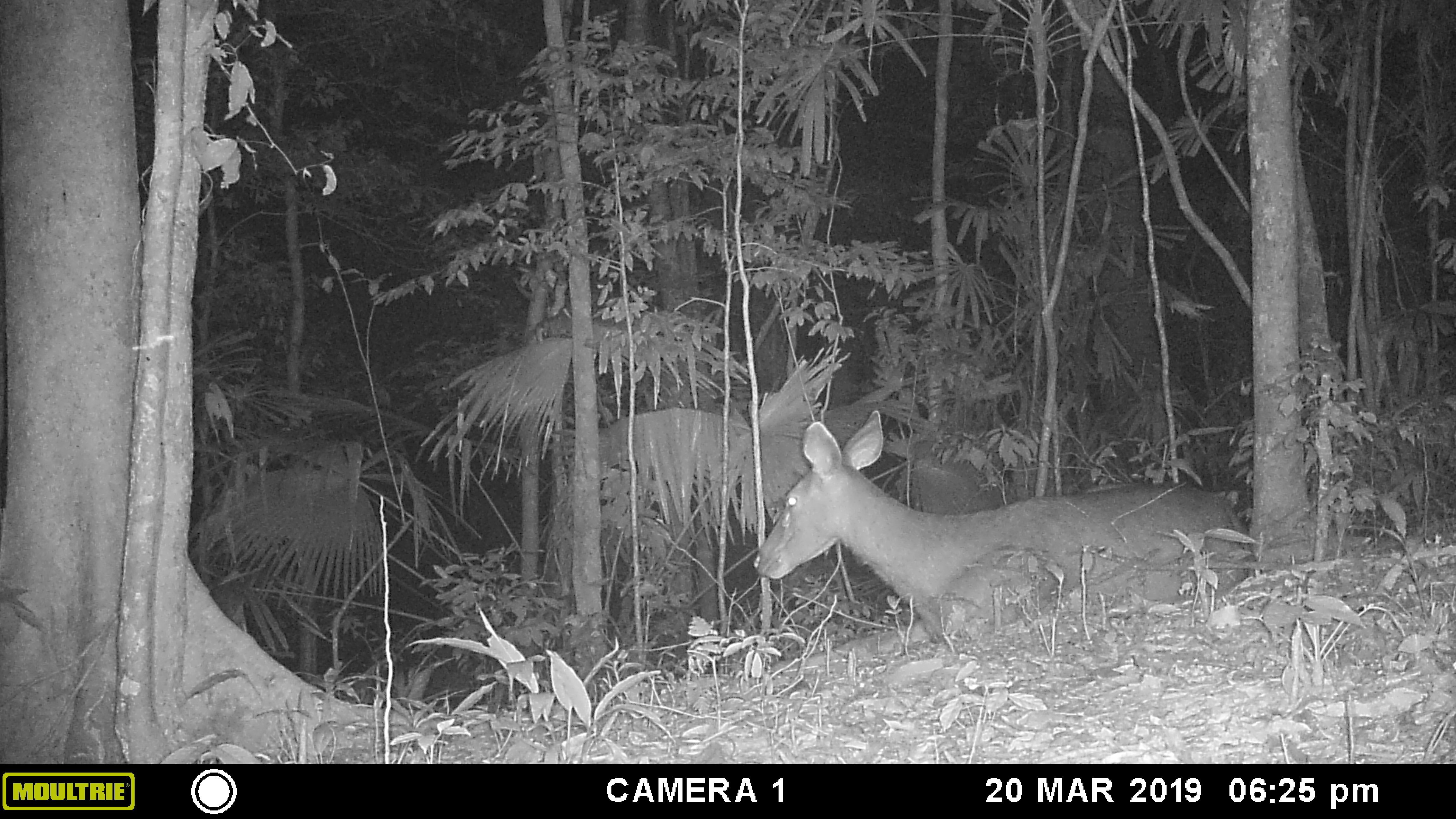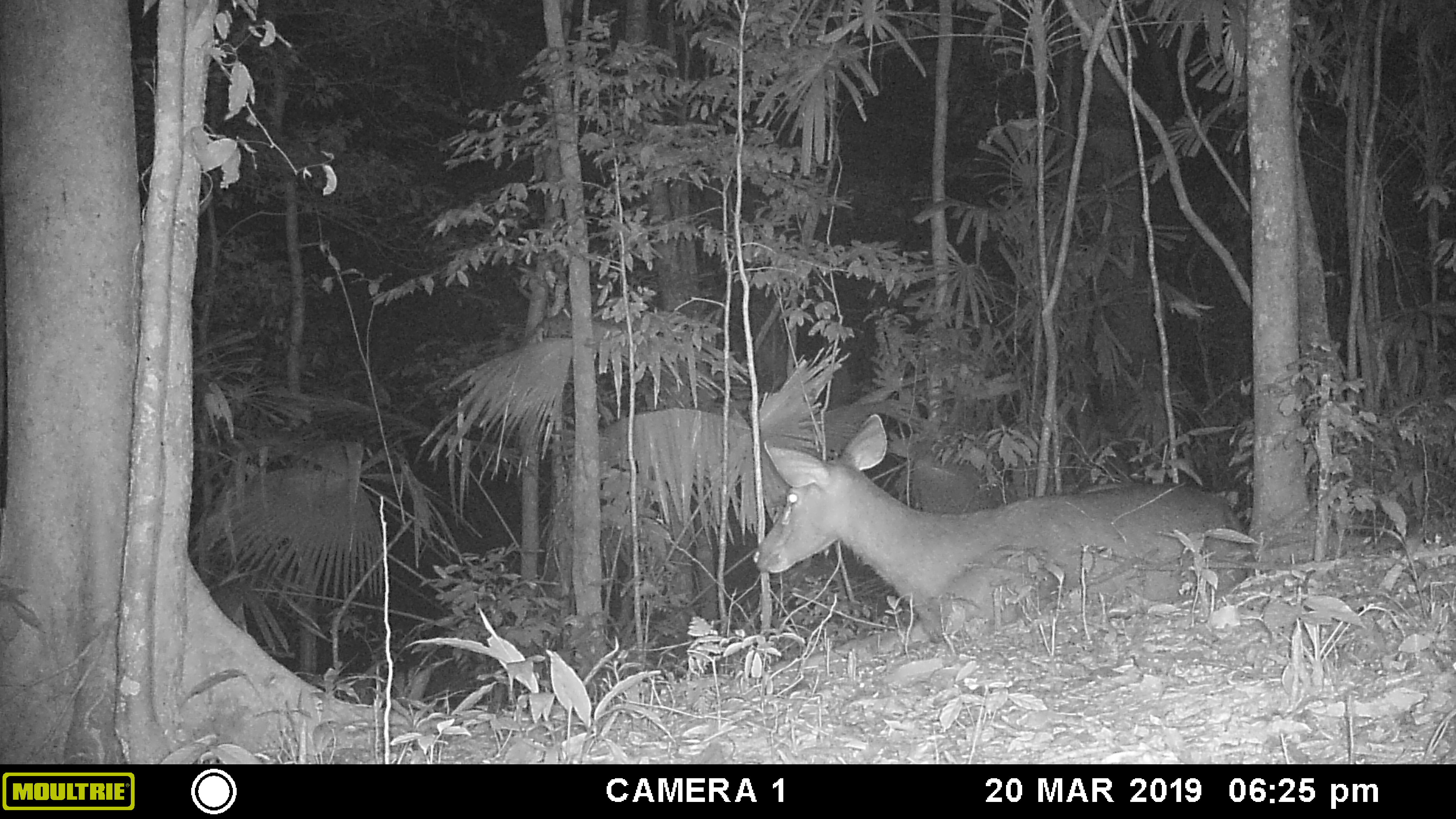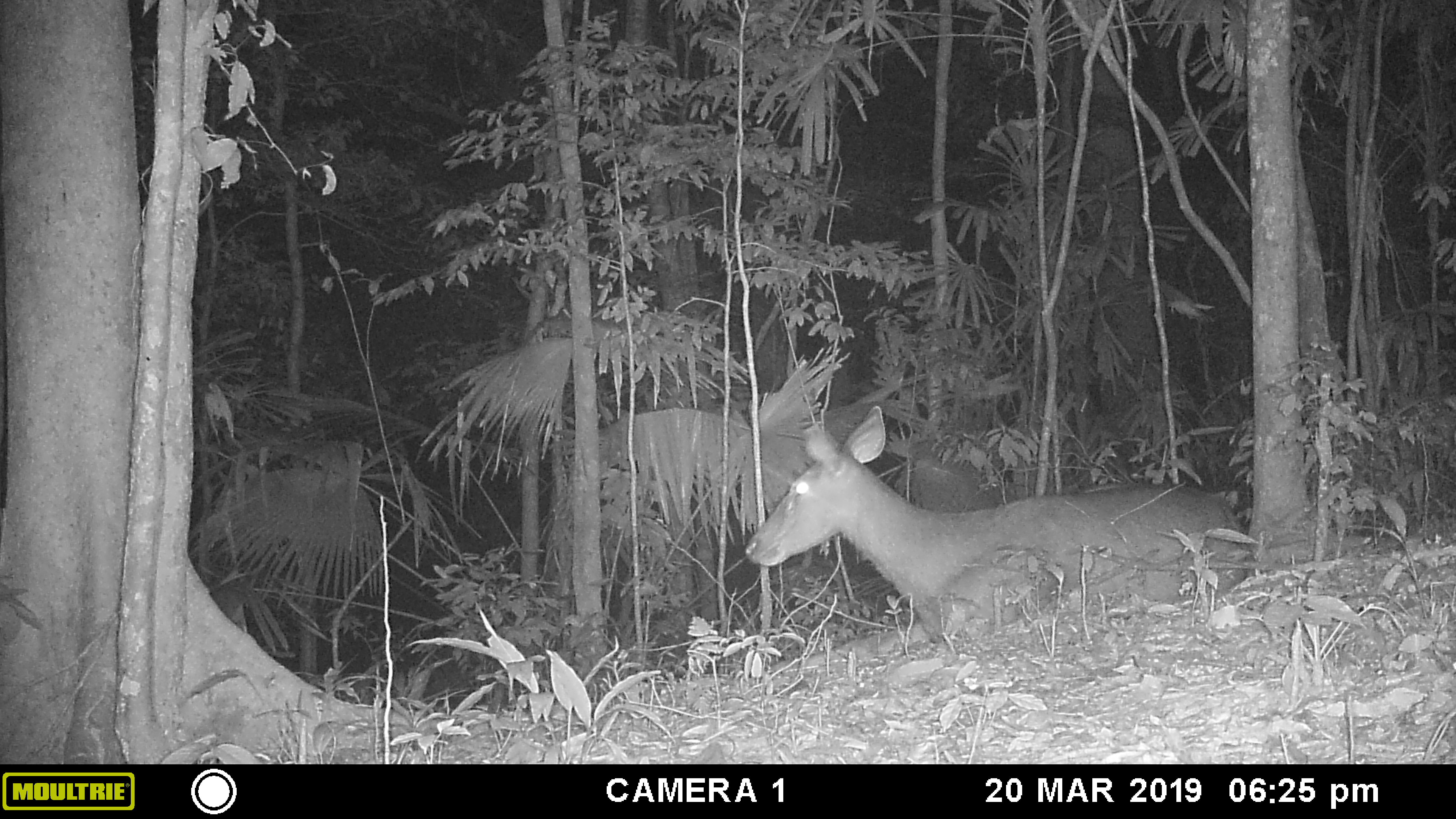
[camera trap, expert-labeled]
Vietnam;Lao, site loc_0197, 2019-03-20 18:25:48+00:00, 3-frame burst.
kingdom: Animalia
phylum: Chordata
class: Mammalia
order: Artiodactyla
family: Cervidae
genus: Rusa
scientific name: Rusa unicolor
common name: sambar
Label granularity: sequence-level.